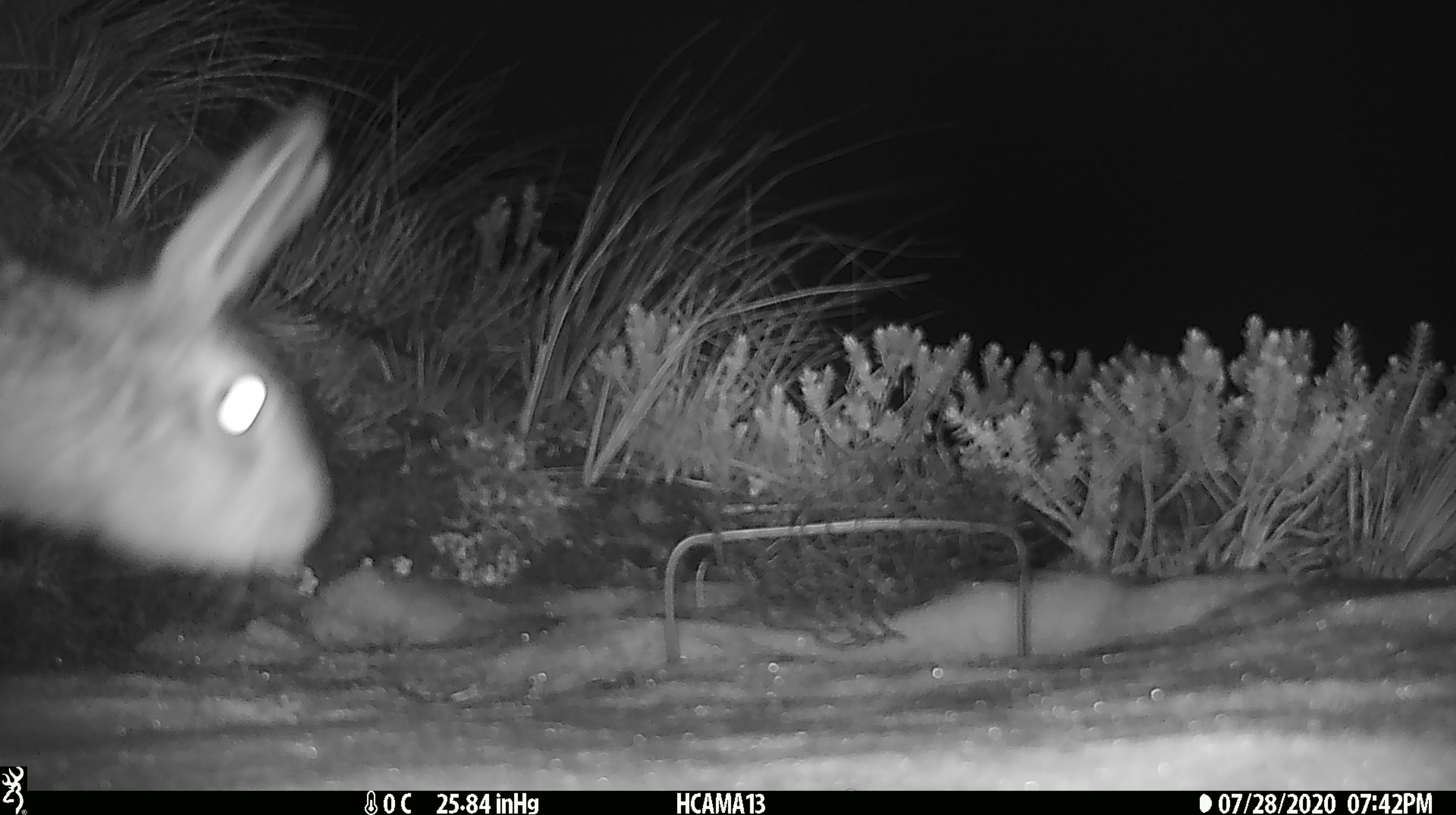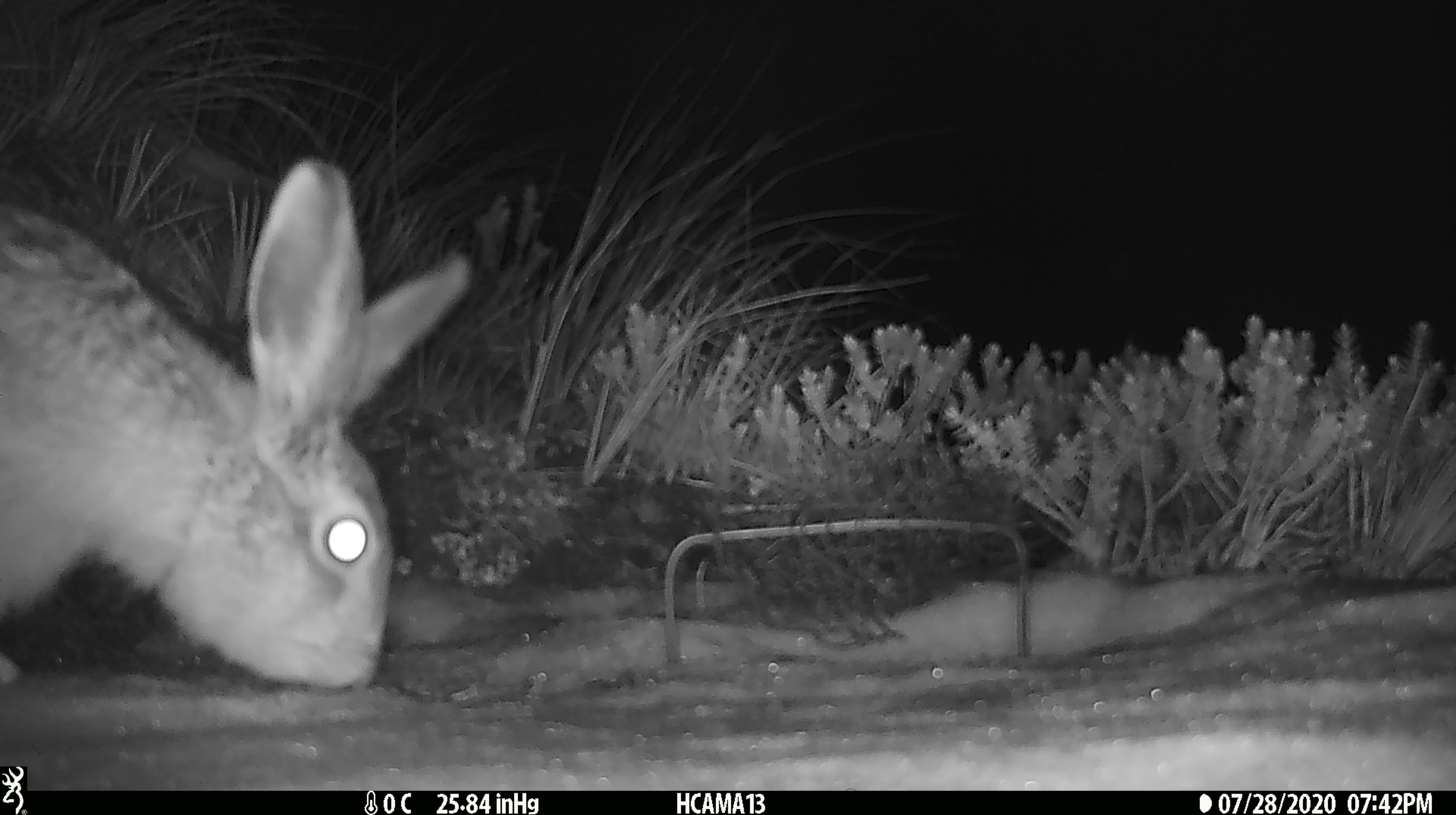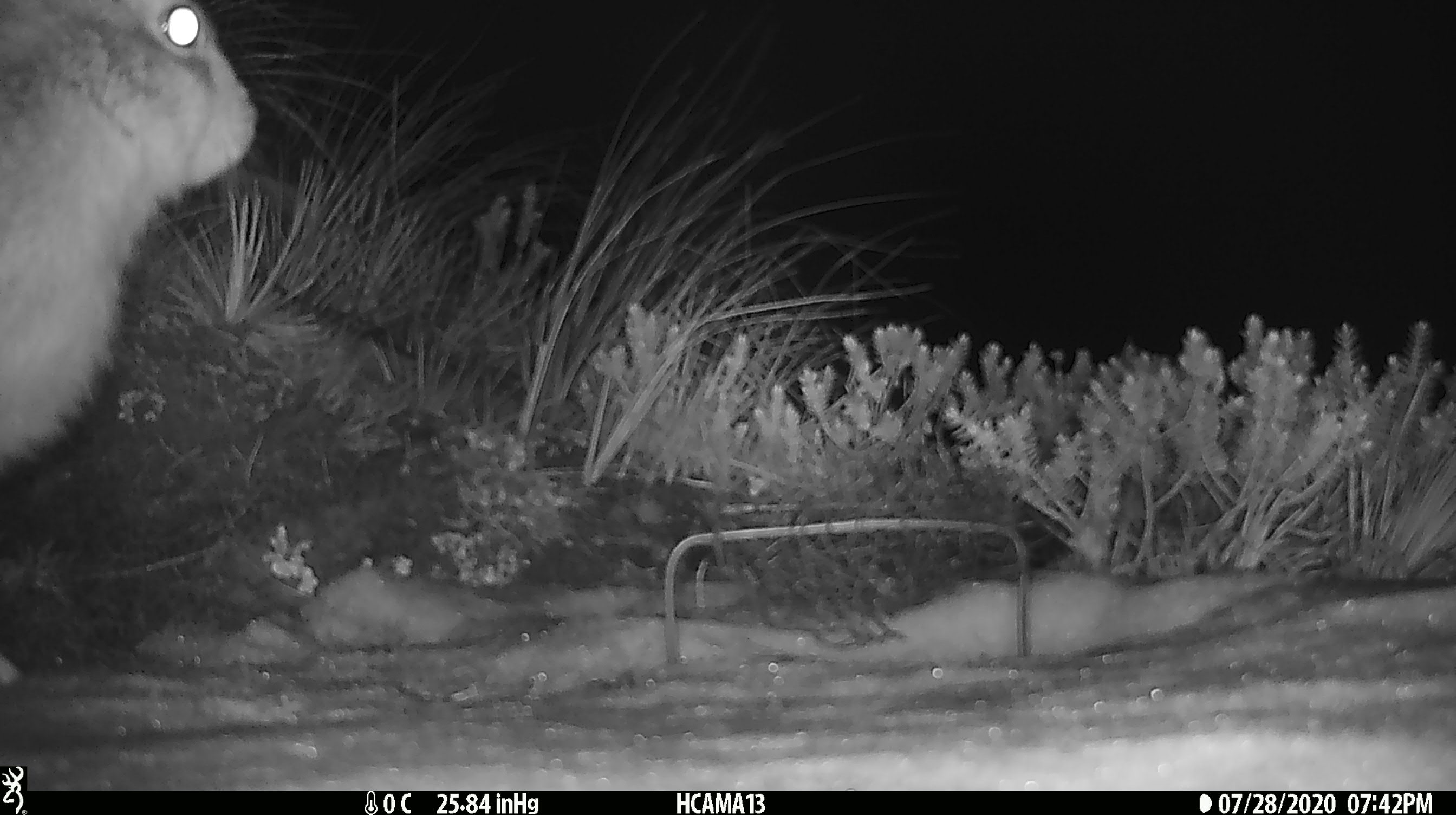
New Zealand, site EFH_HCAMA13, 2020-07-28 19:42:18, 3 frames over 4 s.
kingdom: Animalia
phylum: Chordata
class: Mammalia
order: Lagomorpha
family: Leporidae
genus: Lepus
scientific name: Lepus europaeus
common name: brown hare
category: hare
Hare (brown hare) (Lepus europaeus).